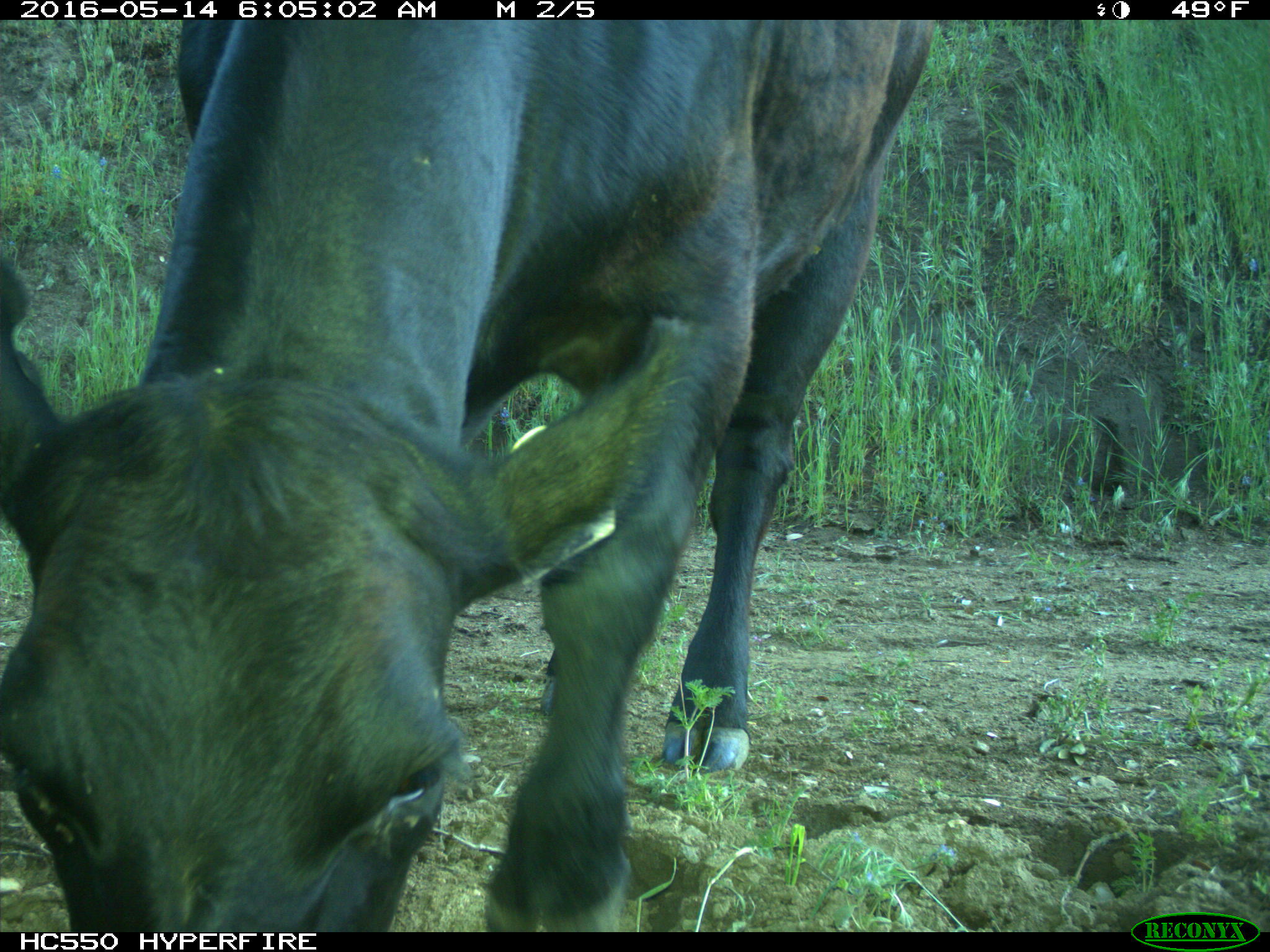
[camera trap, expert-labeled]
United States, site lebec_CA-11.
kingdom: Animalia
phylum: Chordata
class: Mammalia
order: Artiodactyla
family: Bovidae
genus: Bos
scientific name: Bos taurus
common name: domestic cow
Bos taurus (domestic cow).